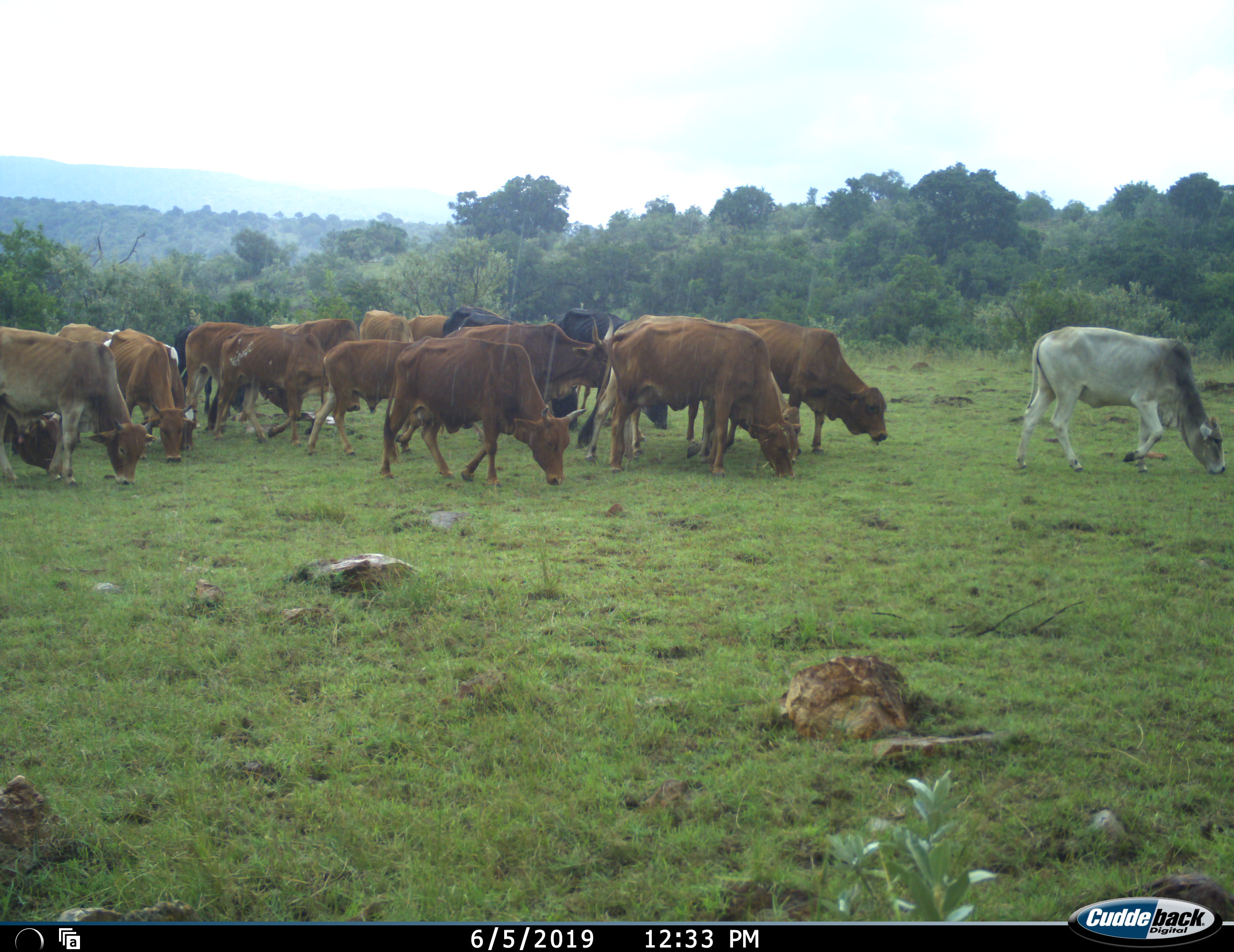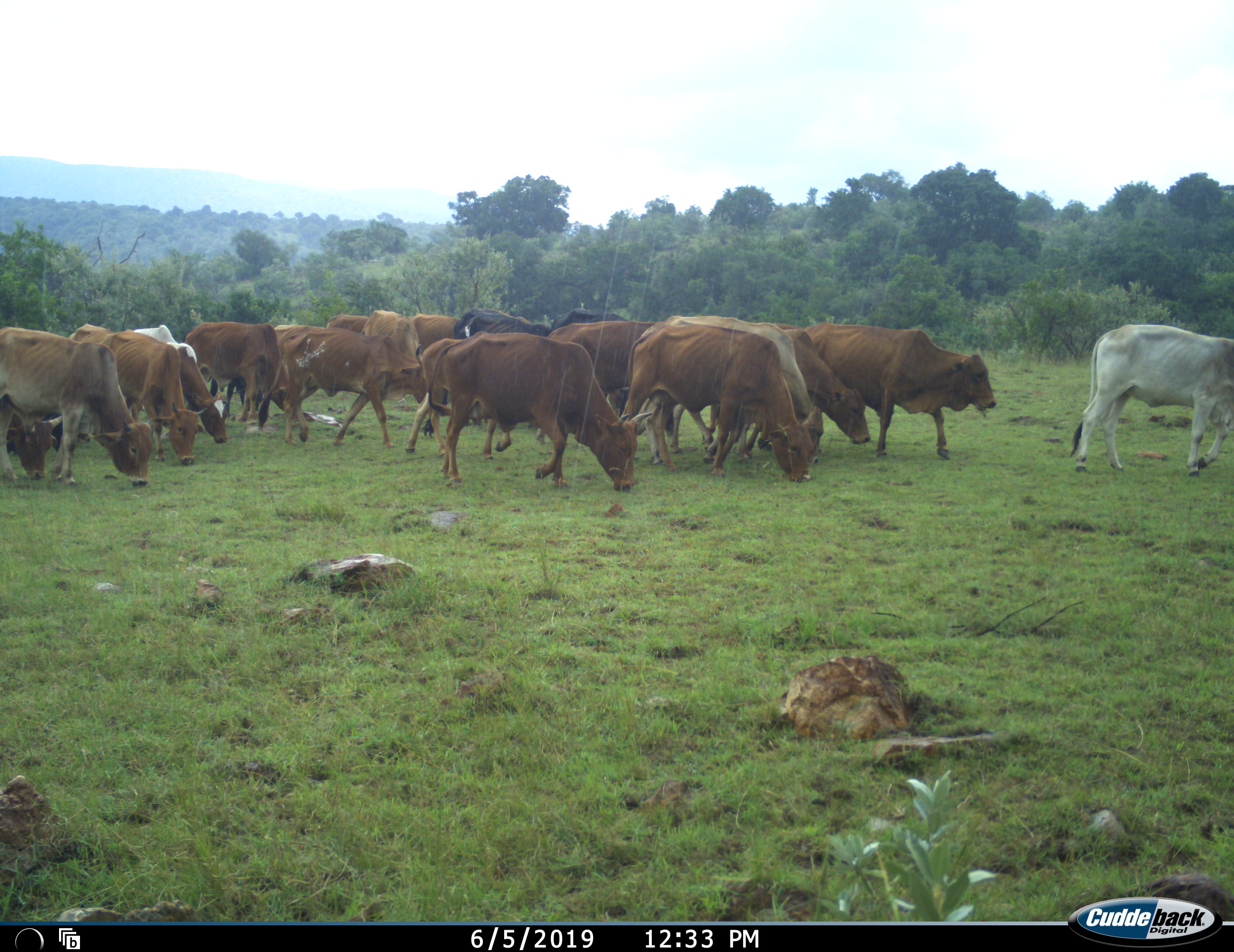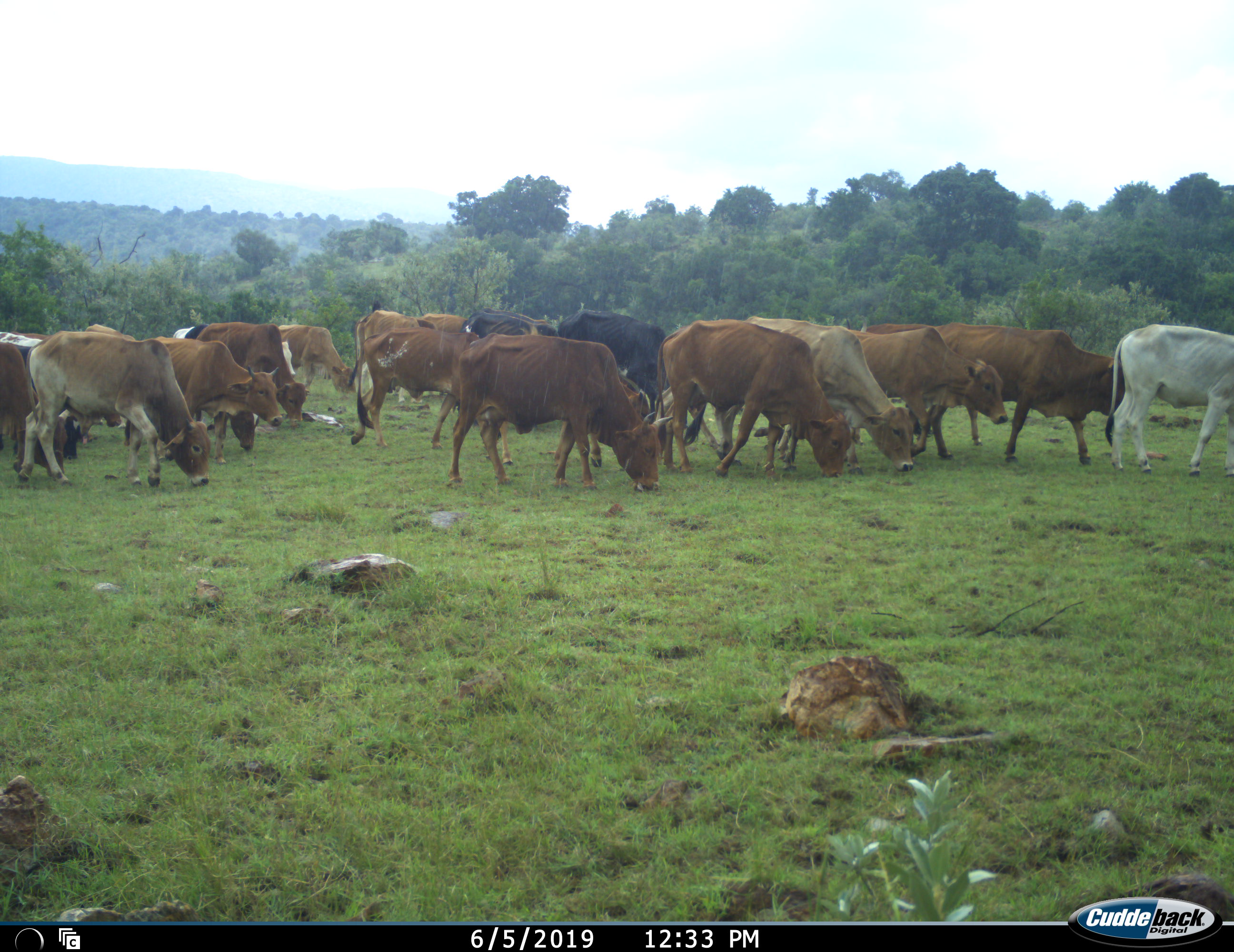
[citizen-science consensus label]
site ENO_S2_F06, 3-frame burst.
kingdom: Animalia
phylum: Chordata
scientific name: Vertebrata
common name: domestic animal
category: domesticanimal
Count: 11-50.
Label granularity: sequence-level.